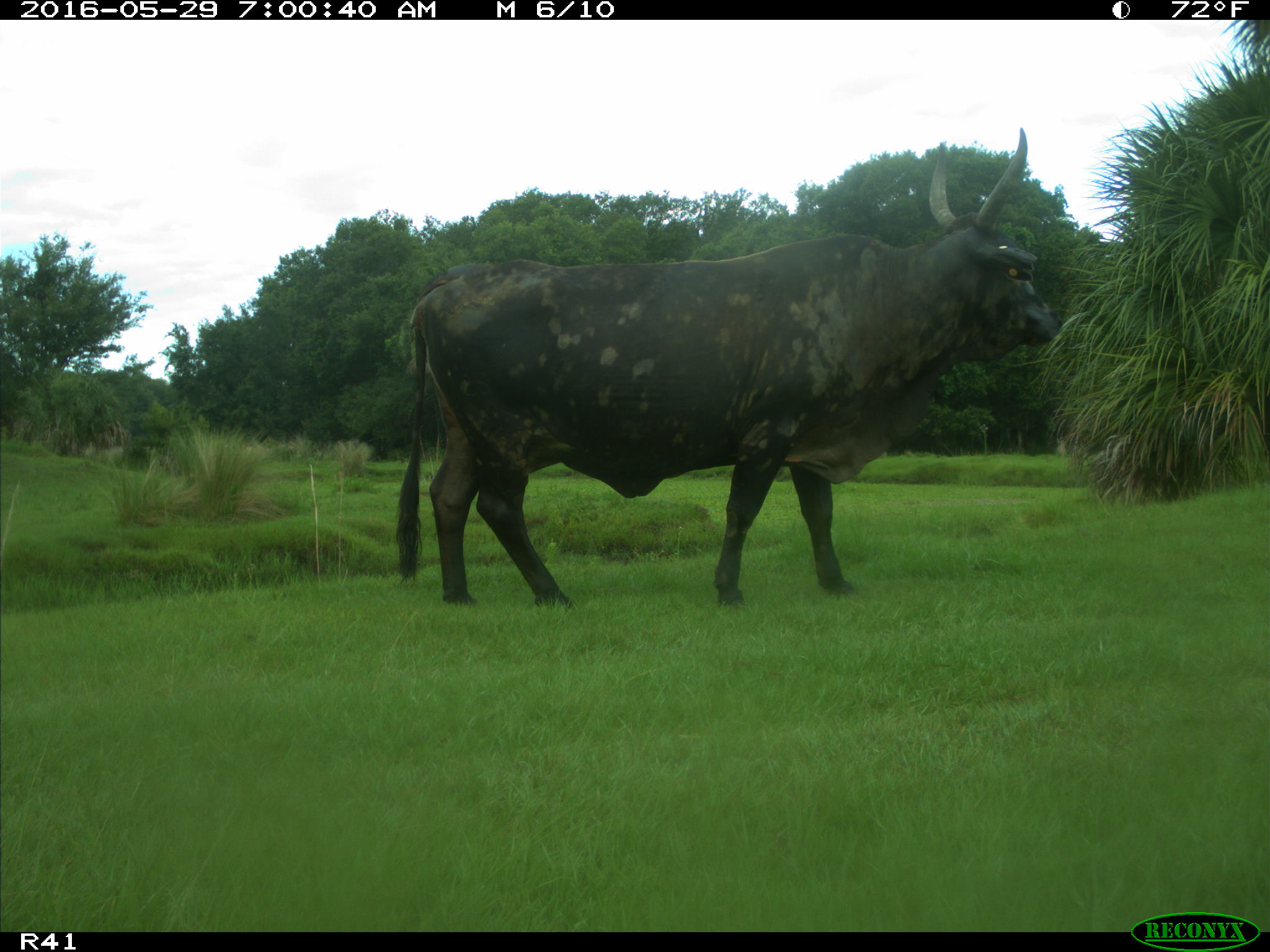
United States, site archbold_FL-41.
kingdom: Animalia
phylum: Chordata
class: Mammalia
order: Artiodactyla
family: Bovidae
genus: Bos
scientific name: Bos taurus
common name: domestic cow